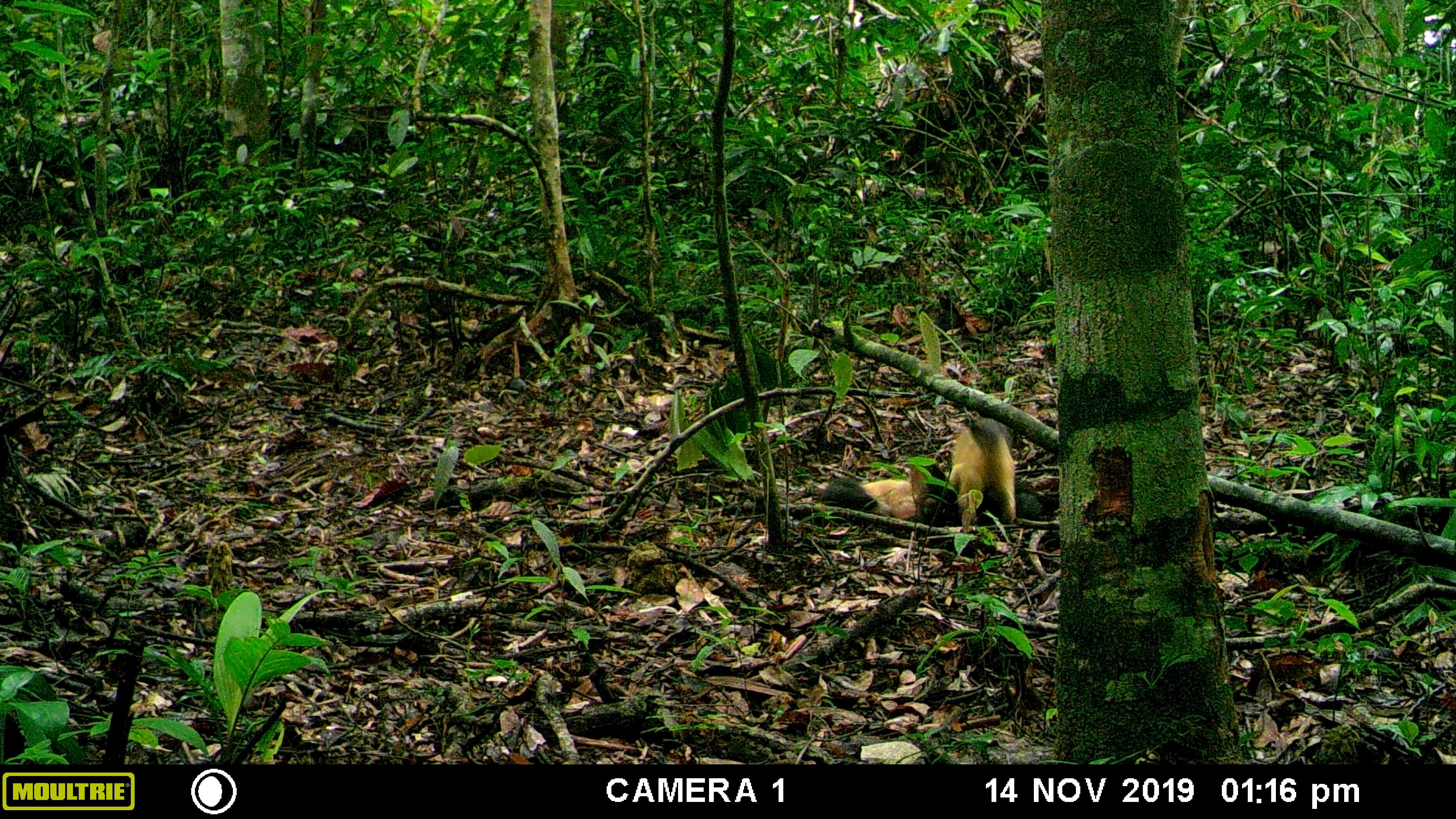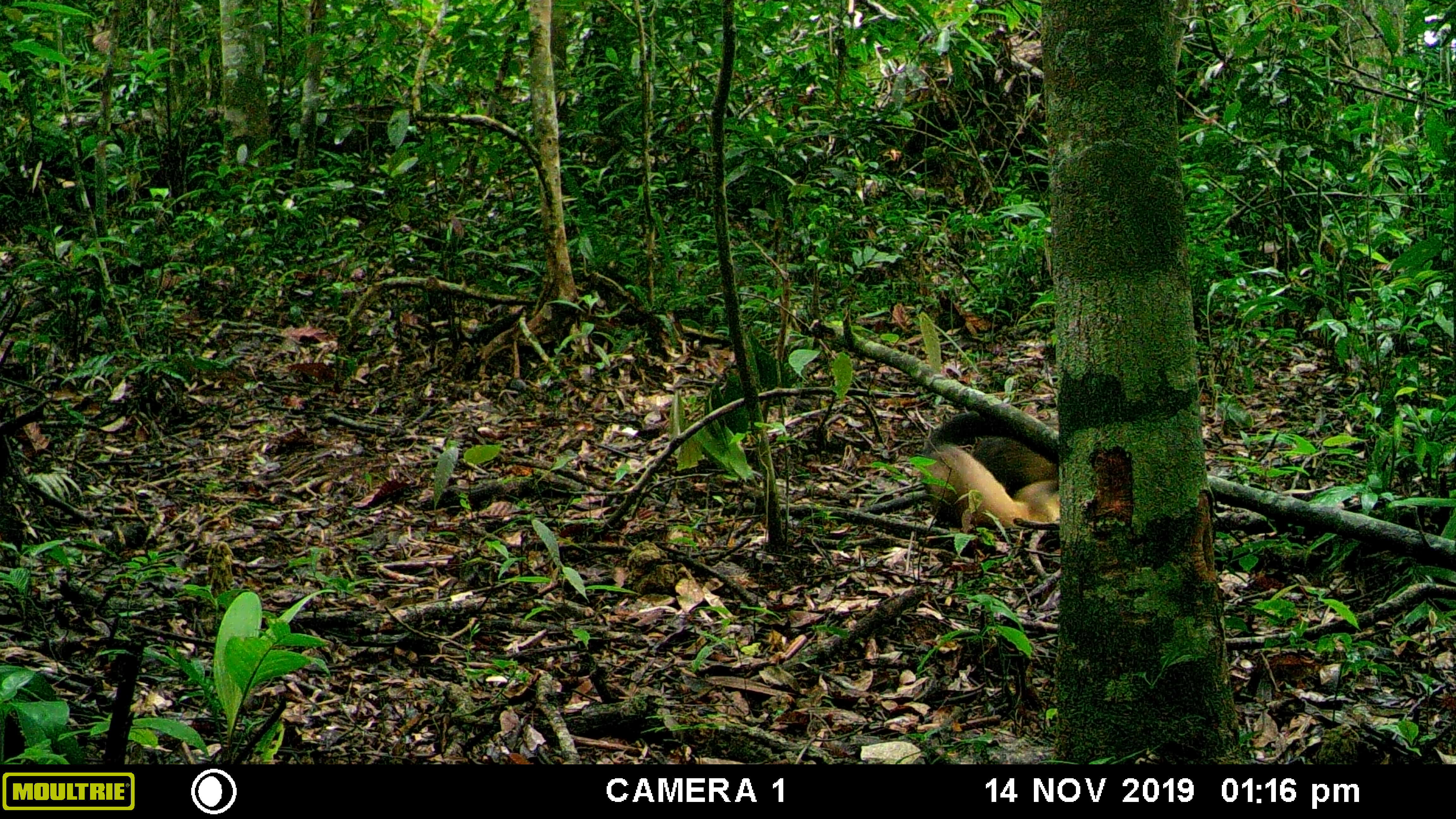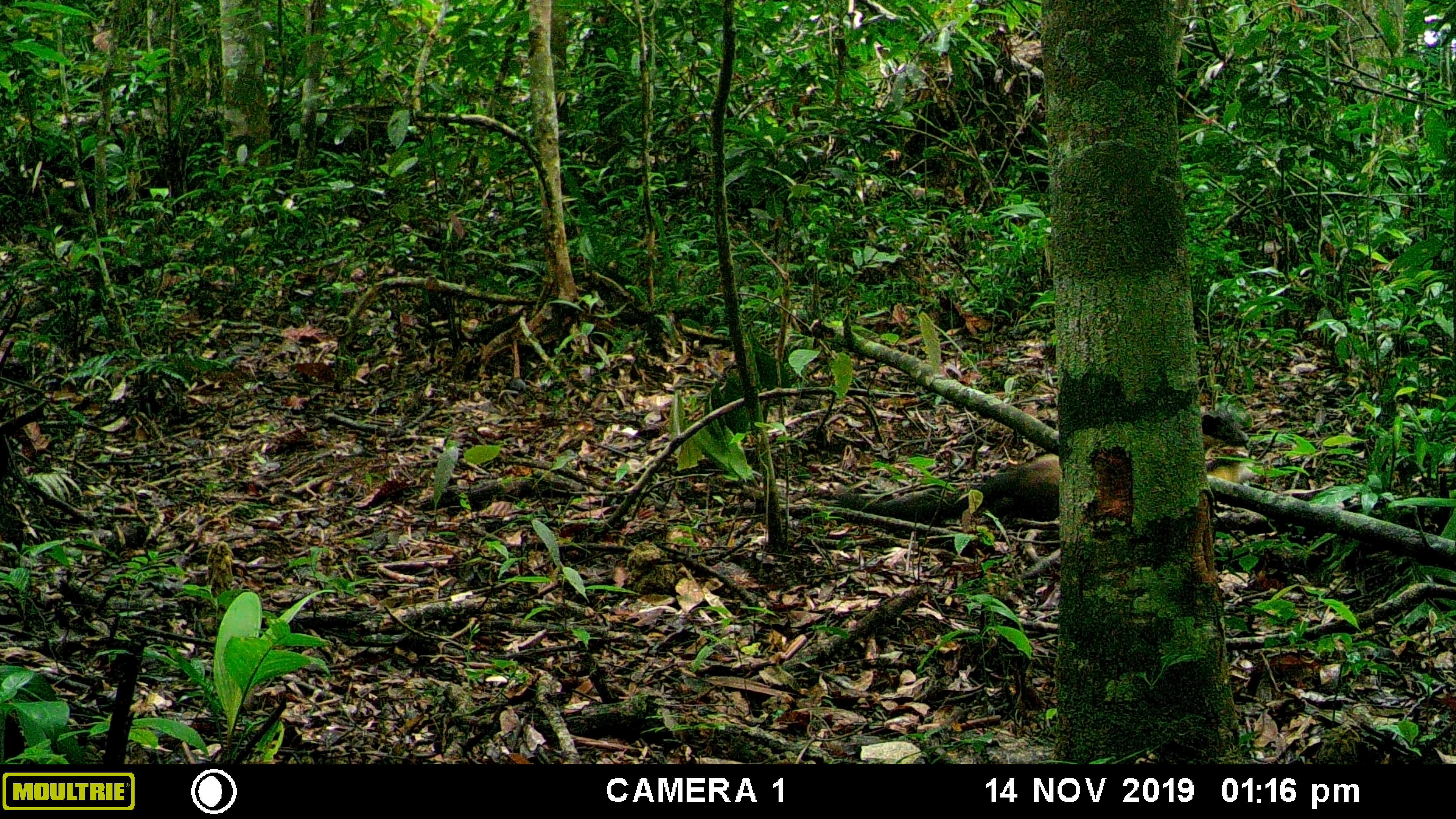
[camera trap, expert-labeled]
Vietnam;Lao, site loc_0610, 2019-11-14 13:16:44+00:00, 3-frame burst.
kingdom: Animalia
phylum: Chordata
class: Mammalia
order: Carnivora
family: Mustelidae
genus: Martes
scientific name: Martes flavigula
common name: yellow-throated marten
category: yellow throated marten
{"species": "yellow throated marten (yellow-throated marten) (Martes flavigula)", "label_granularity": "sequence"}